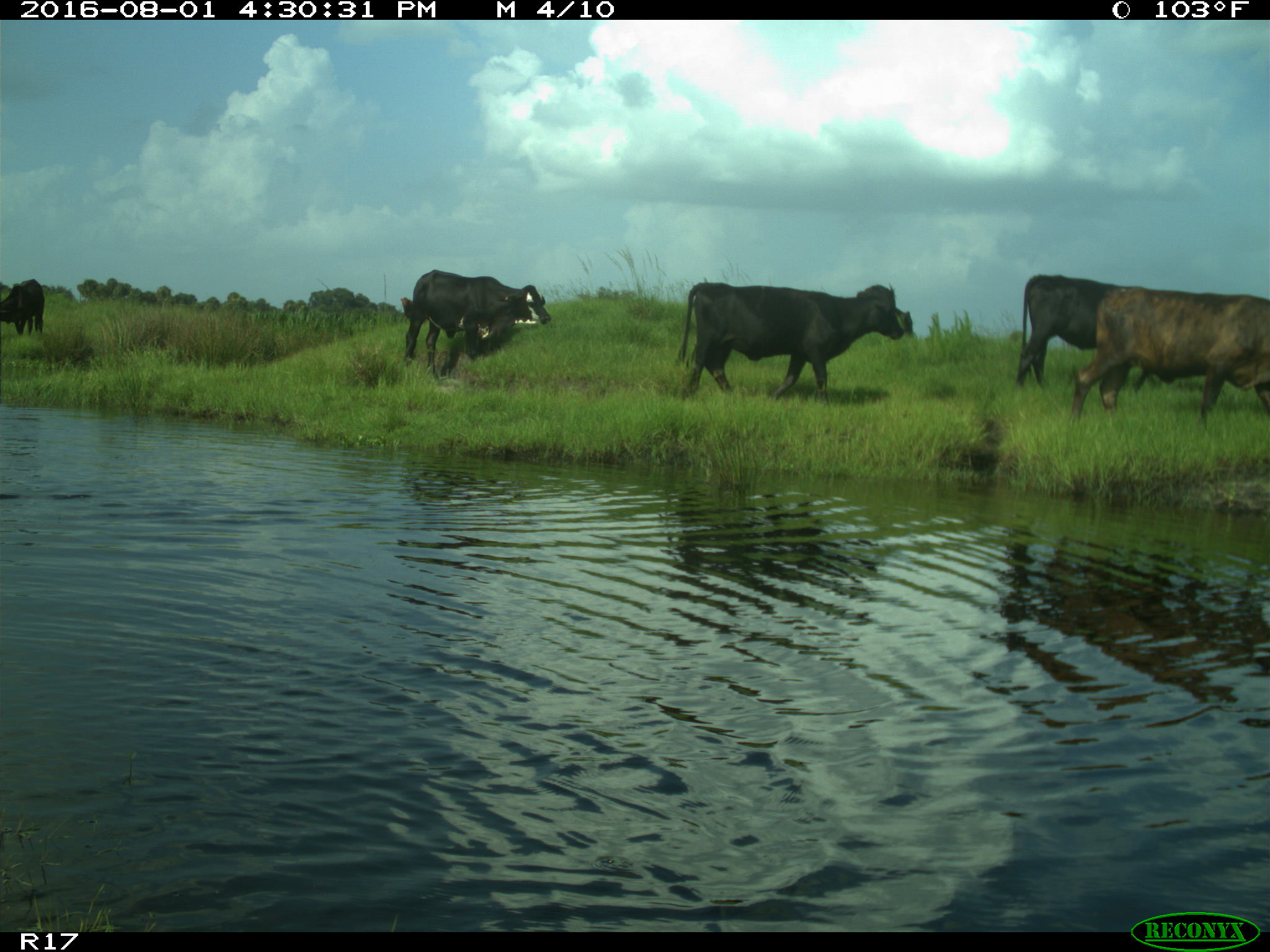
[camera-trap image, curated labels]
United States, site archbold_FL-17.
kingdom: Animalia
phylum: Chordata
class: Mammalia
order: Artiodactyla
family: Bovidae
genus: Bos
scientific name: Bos taurus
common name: domestic cow